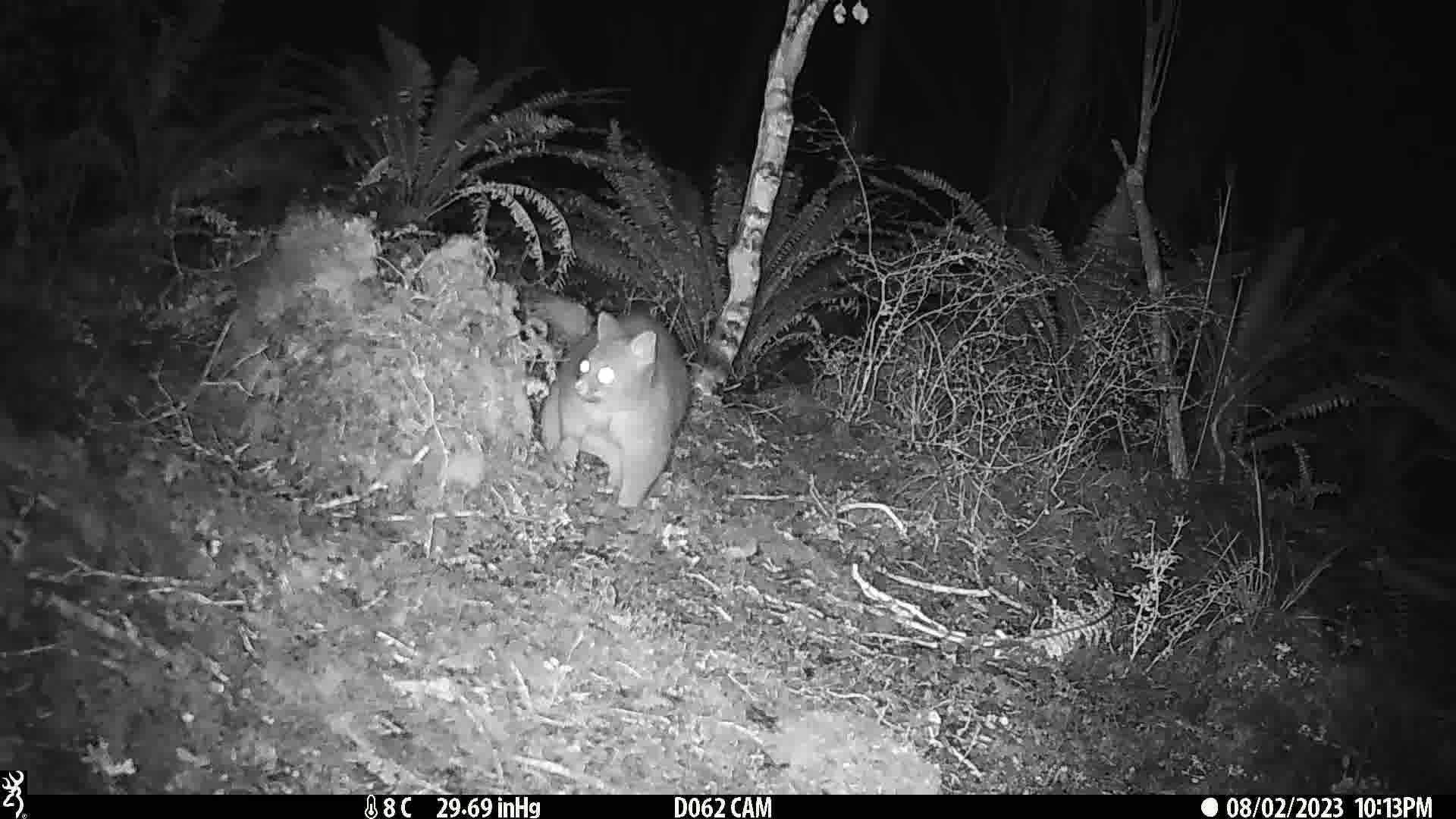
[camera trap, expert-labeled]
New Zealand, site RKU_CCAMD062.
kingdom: Animalia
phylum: Chordata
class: Mammalia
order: Diprotodontia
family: Phalangeridae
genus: Trichosurus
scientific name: Trichosurus vulpecula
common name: common brushtail possum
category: possum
Possum (common brushtail possum) (Trichosurus vulpecula).